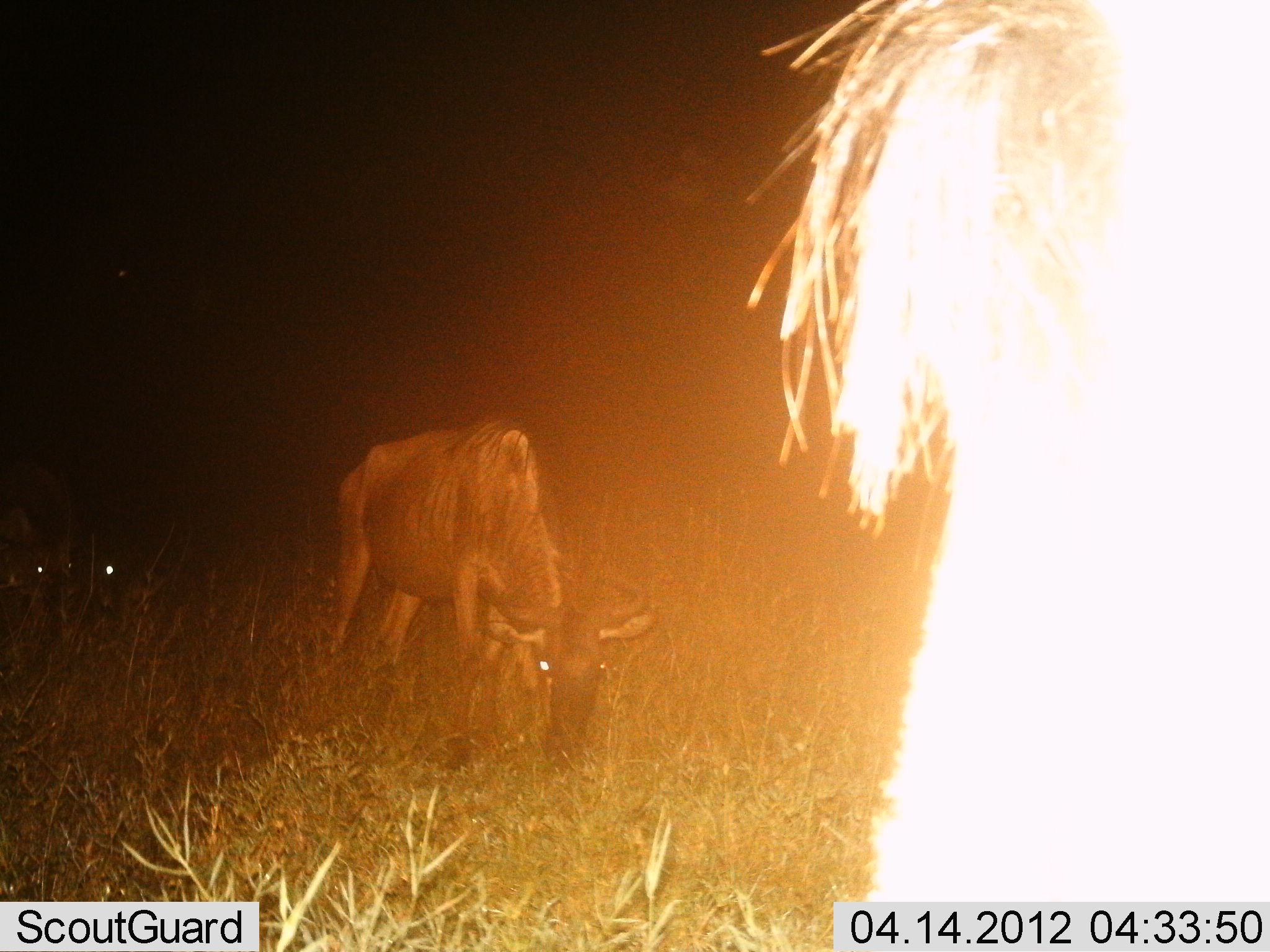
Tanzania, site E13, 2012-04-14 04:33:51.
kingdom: Animalia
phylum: Chordata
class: Mammalia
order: Artiodactyla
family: Bovidae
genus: Connochaetes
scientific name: Connochaetes taurinus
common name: blue wildebeest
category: wildebeest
Wildebeest (blue wildebeest) (Connochaetes taurinus), count 3. Behavior (volunteer vote fractions): standing 53%, resting 0%, moving 7%, interacting 0%. Young present (vote fraction): 0%. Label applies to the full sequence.